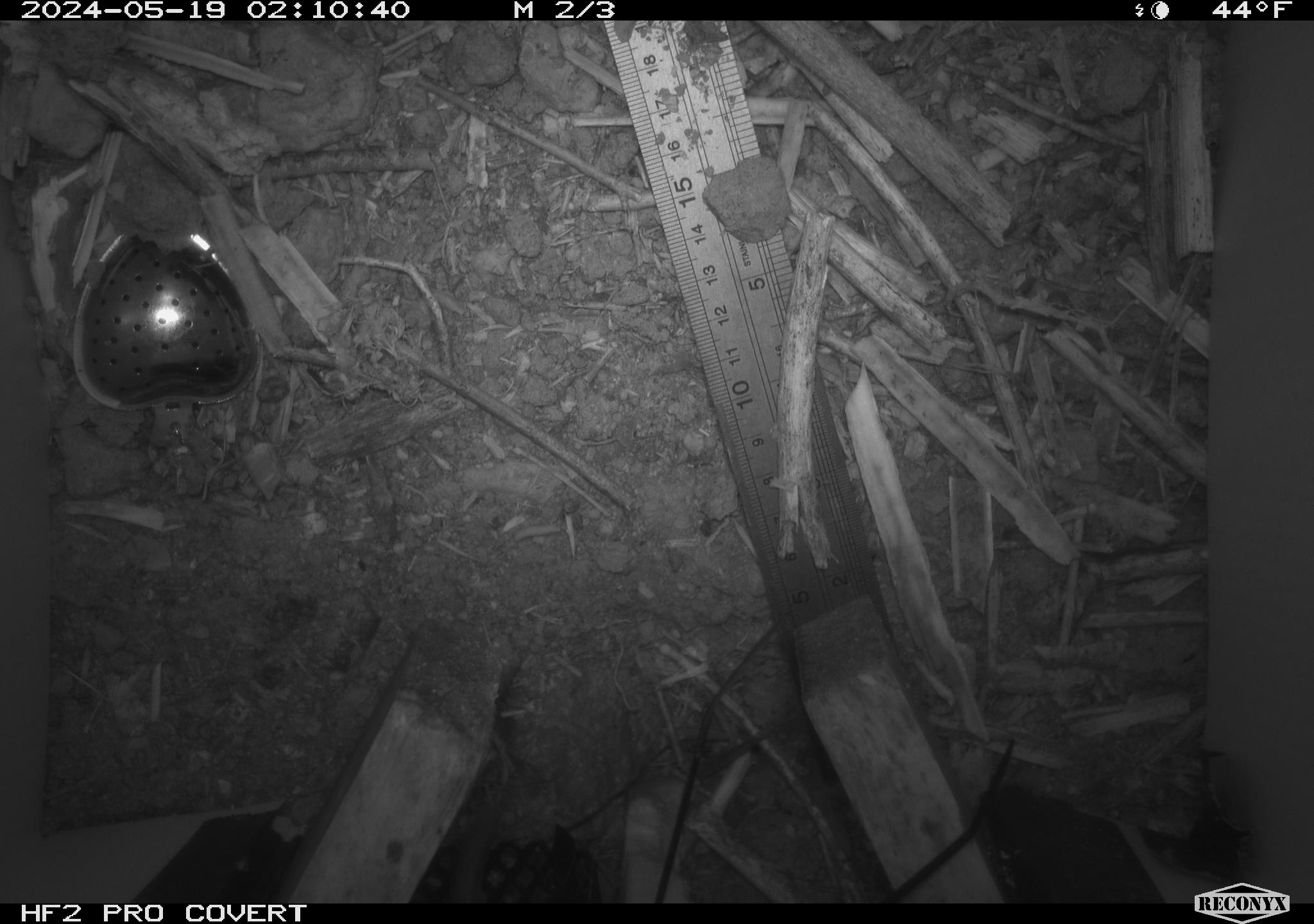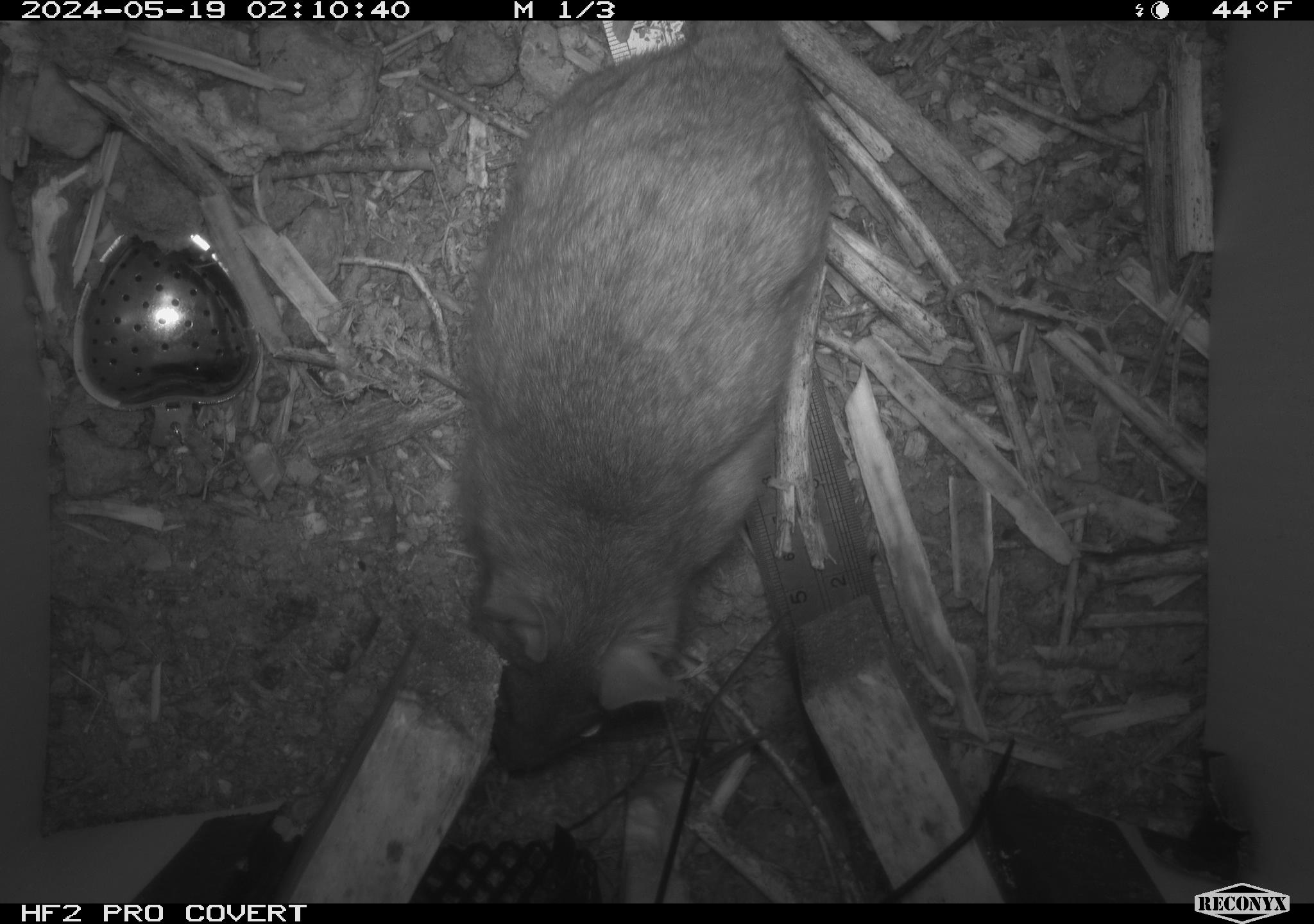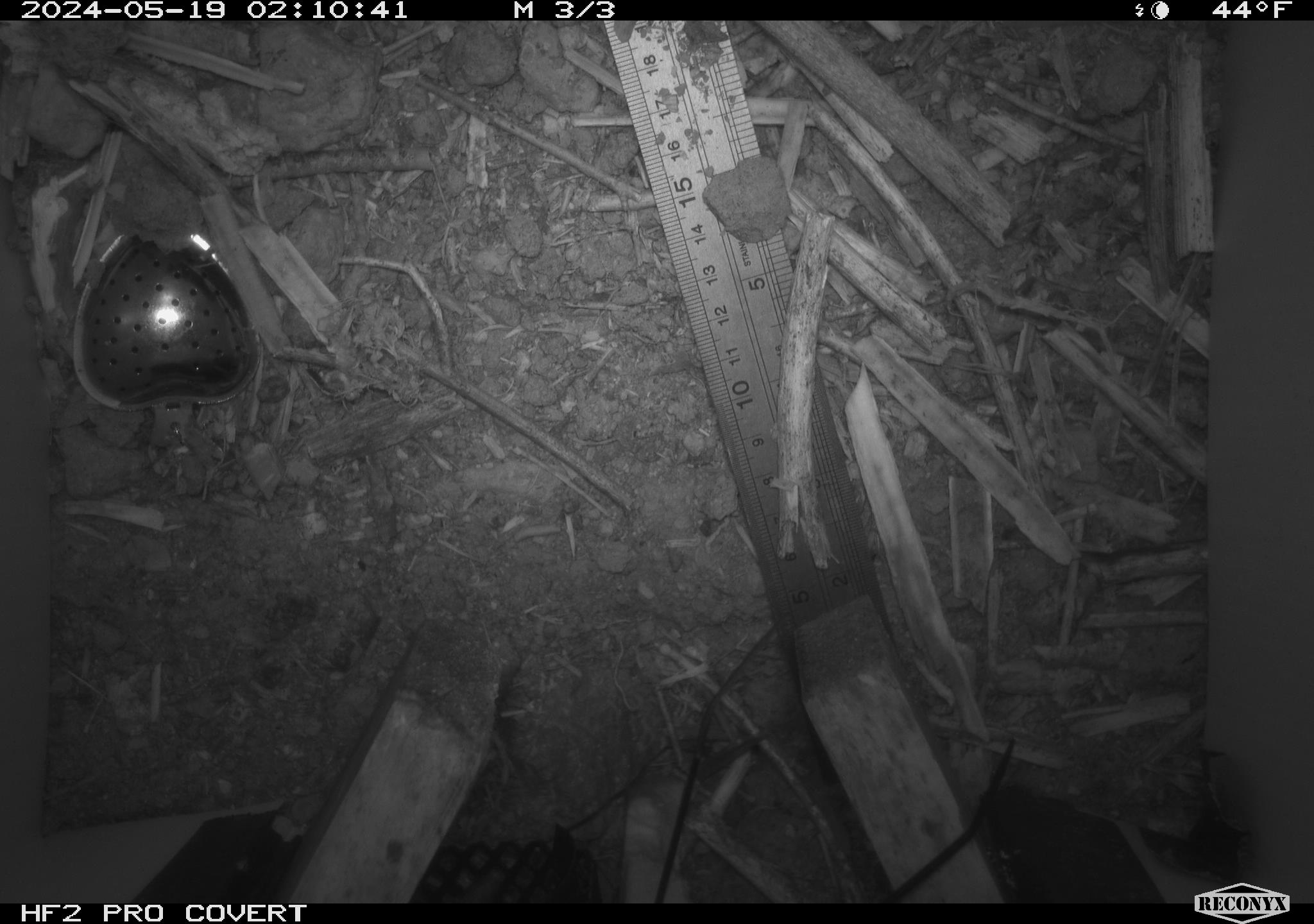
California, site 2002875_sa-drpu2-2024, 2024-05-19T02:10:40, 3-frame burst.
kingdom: Animalia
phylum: Chordata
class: Mammalia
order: Rodentia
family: Cricetidae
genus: Neotoma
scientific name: Neotoma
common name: pack rat or woodrat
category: neotoma species